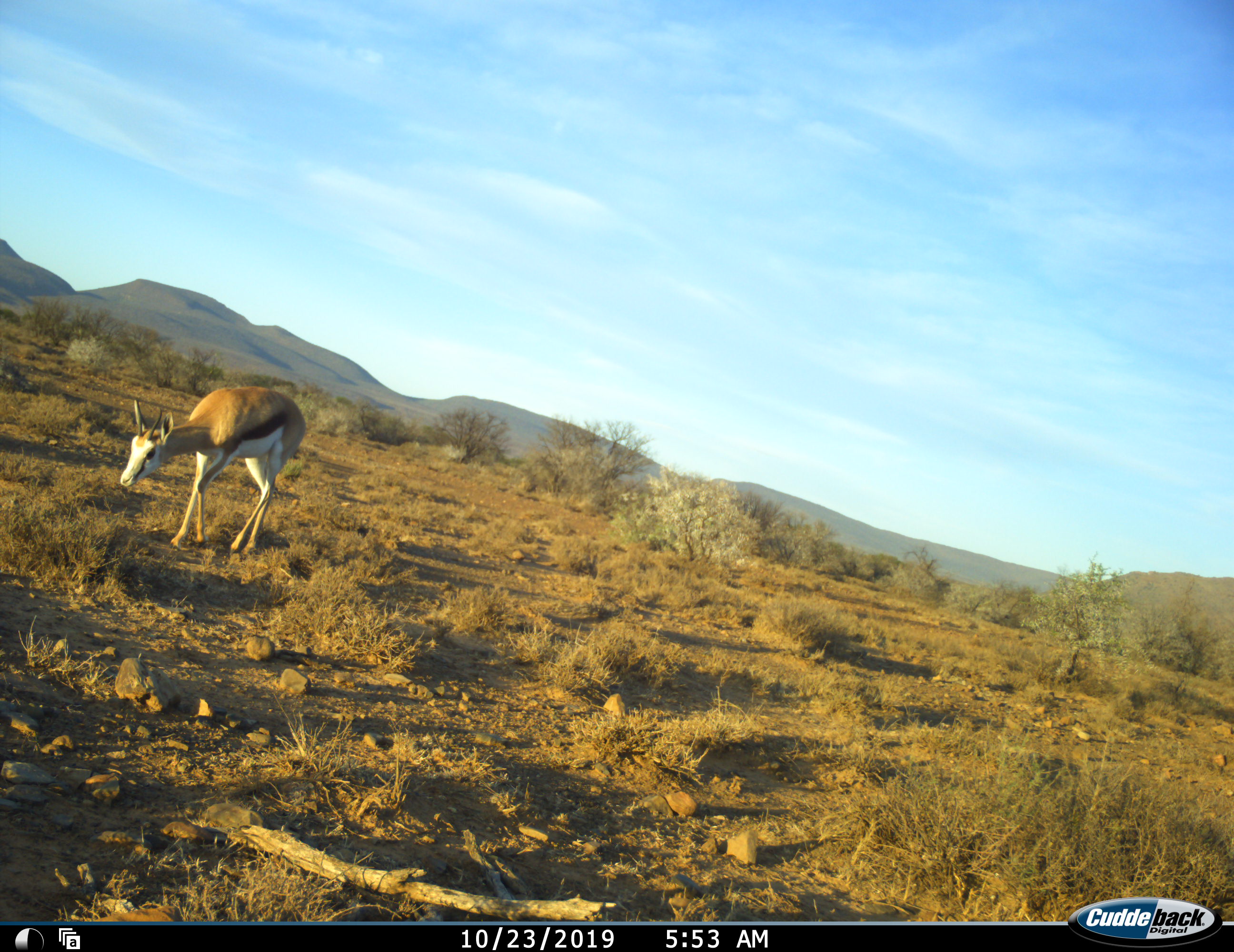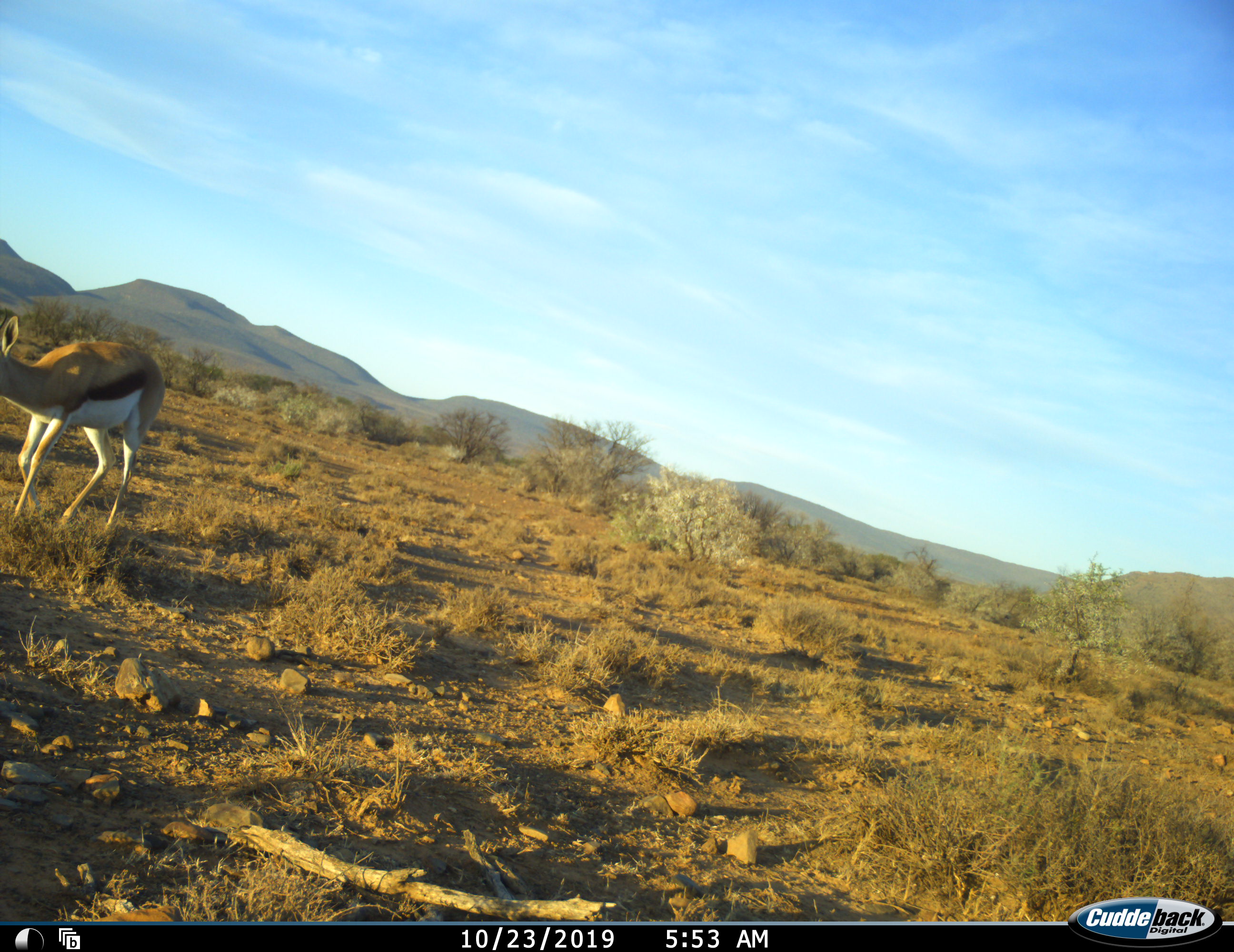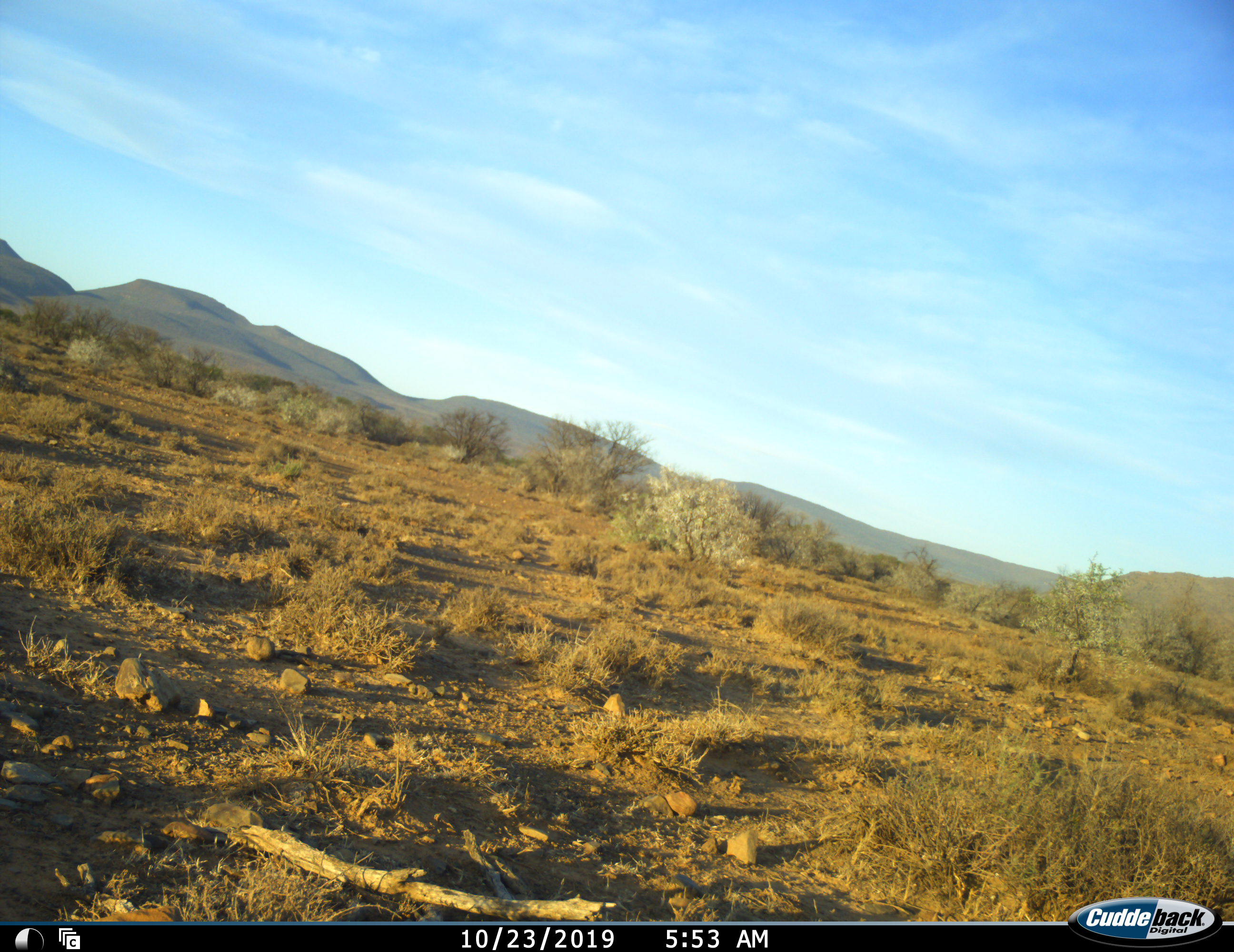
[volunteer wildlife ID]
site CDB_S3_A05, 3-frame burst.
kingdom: Animalia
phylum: Chordata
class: Mammalia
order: Artiodactyla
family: Bovidae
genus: Antidorcas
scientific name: Antidorcas marsupialis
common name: springbok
Springbok (Antidorcas marsupialis), count 1. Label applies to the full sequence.